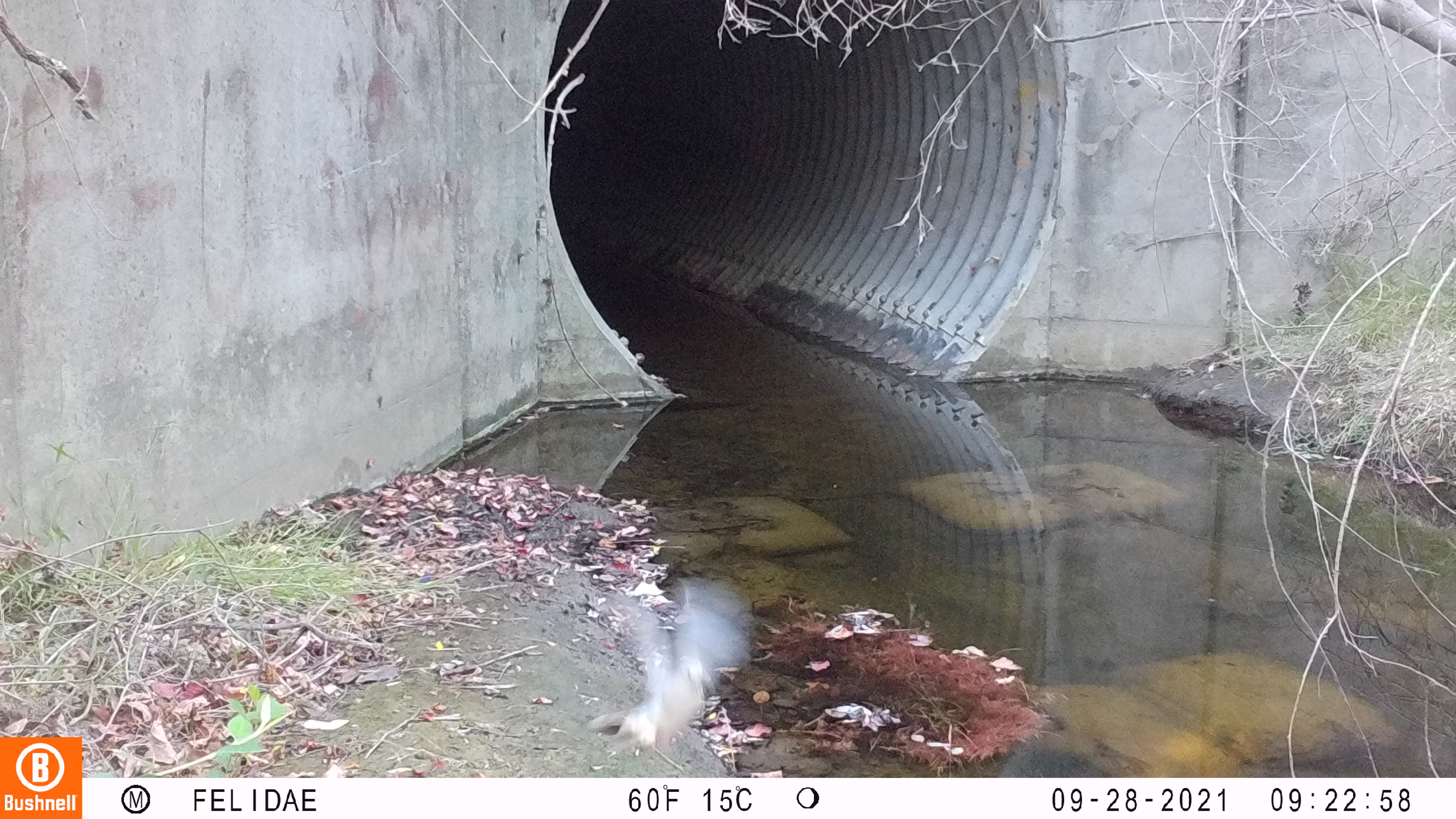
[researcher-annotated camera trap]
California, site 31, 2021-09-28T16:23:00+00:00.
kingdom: Animalia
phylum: Chordata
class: Aves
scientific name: Aves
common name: bird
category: unknown bird